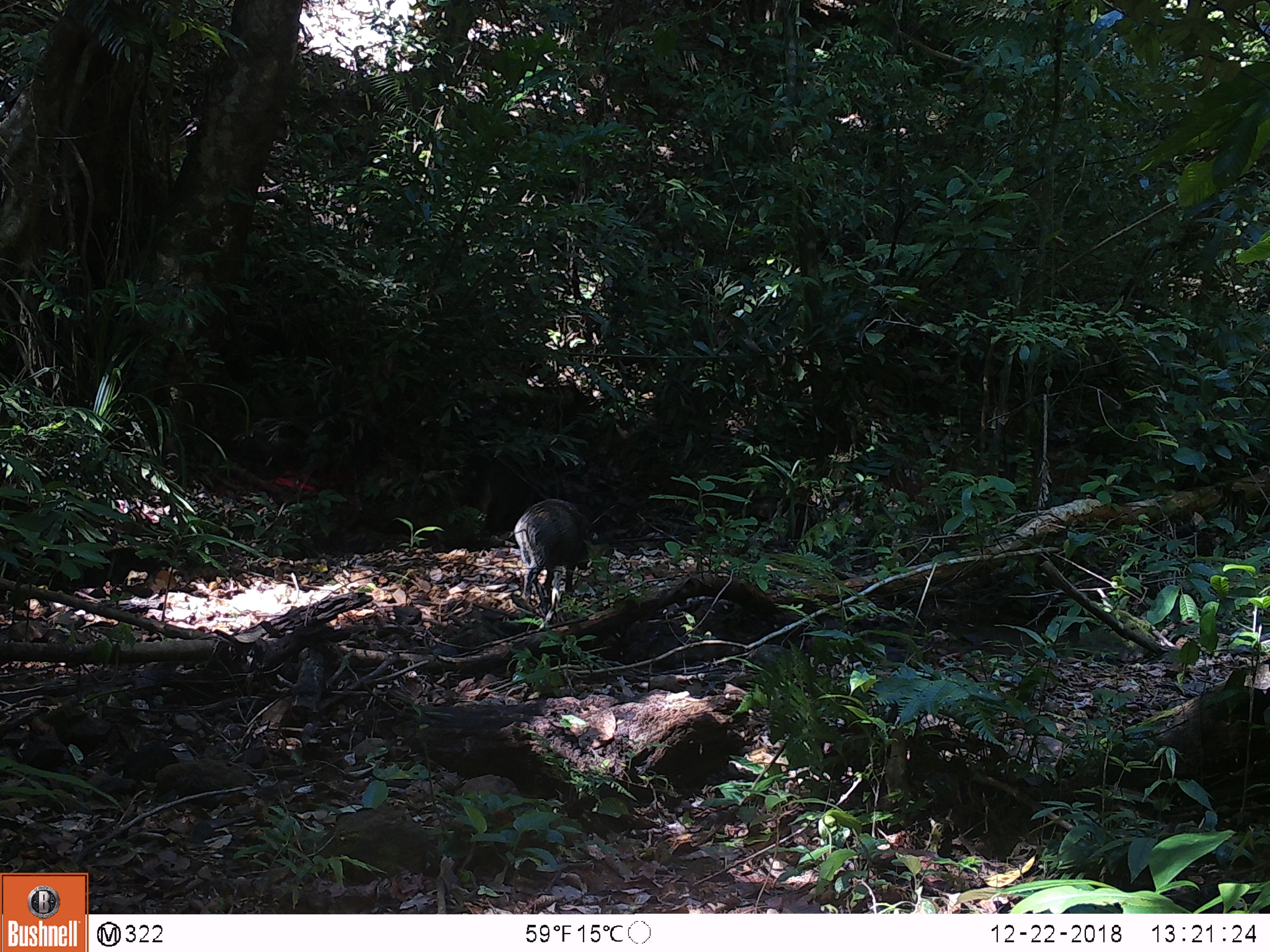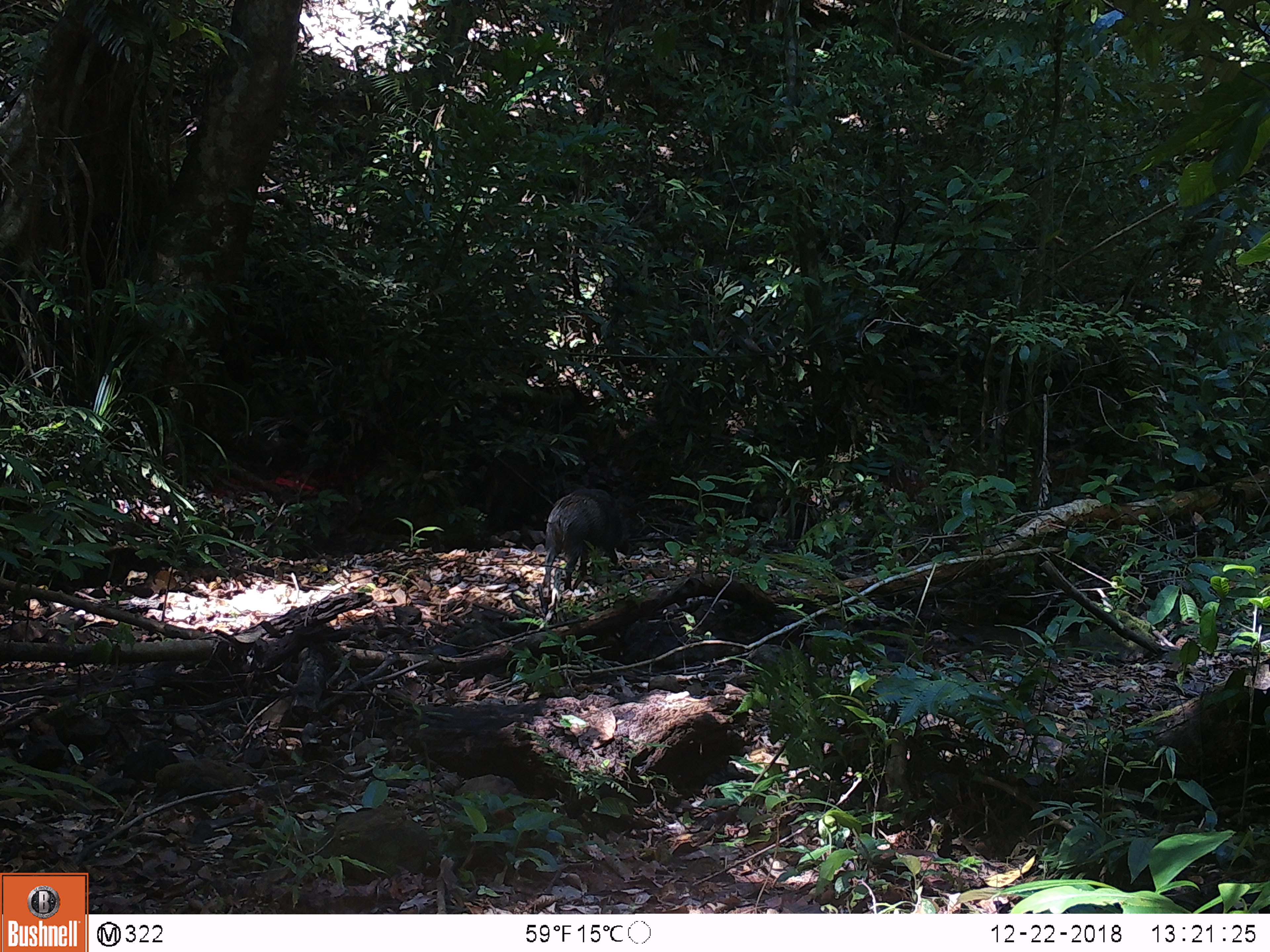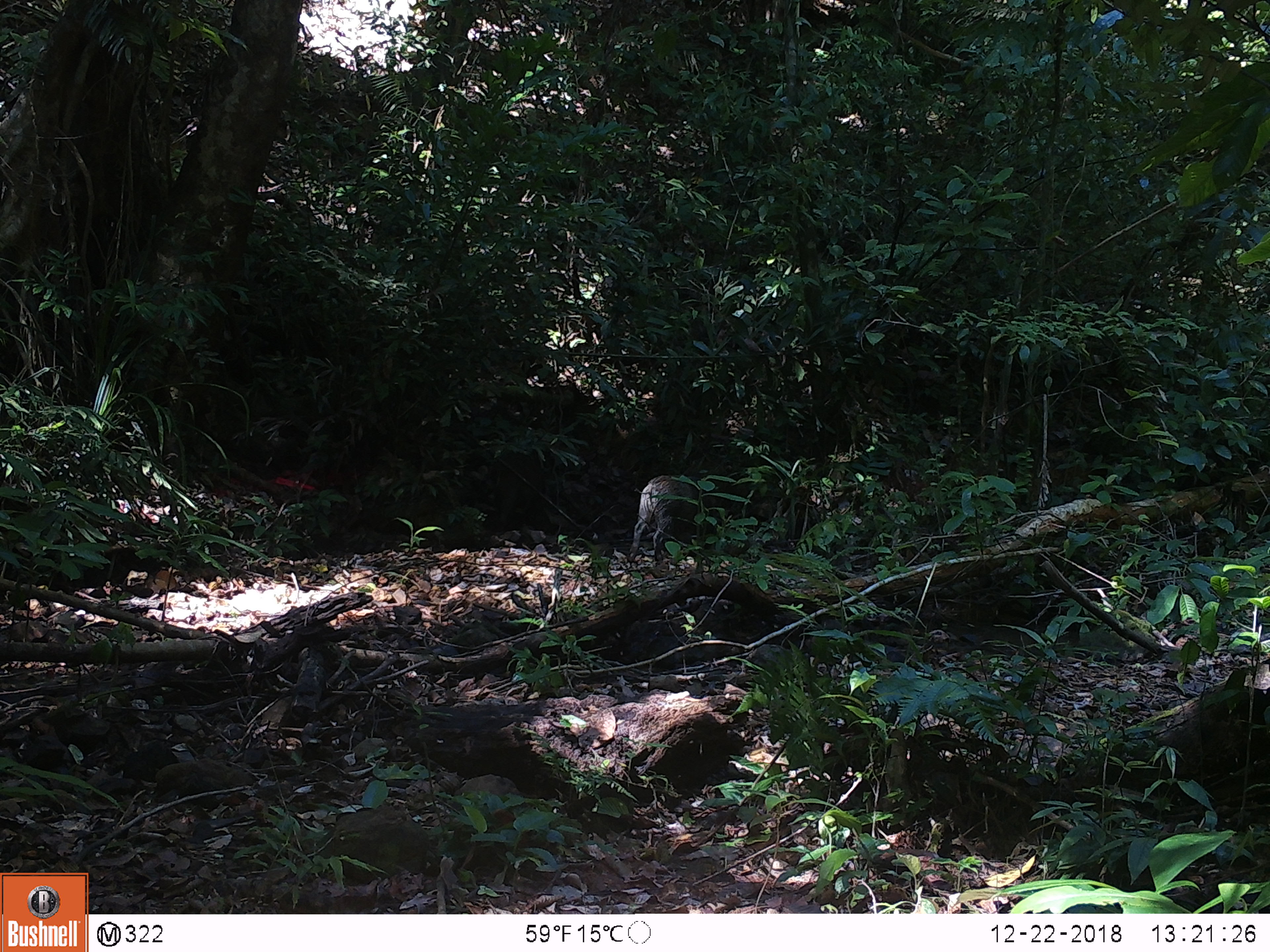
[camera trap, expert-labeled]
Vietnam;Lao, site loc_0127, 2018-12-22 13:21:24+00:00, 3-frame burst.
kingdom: Animalia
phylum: Chordata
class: Mammalia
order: Artiodactyla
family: Suidae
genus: Sus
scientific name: Sus scrofa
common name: eurasian wild pig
Eurasian wild pig (Sus scrofa). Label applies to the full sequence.